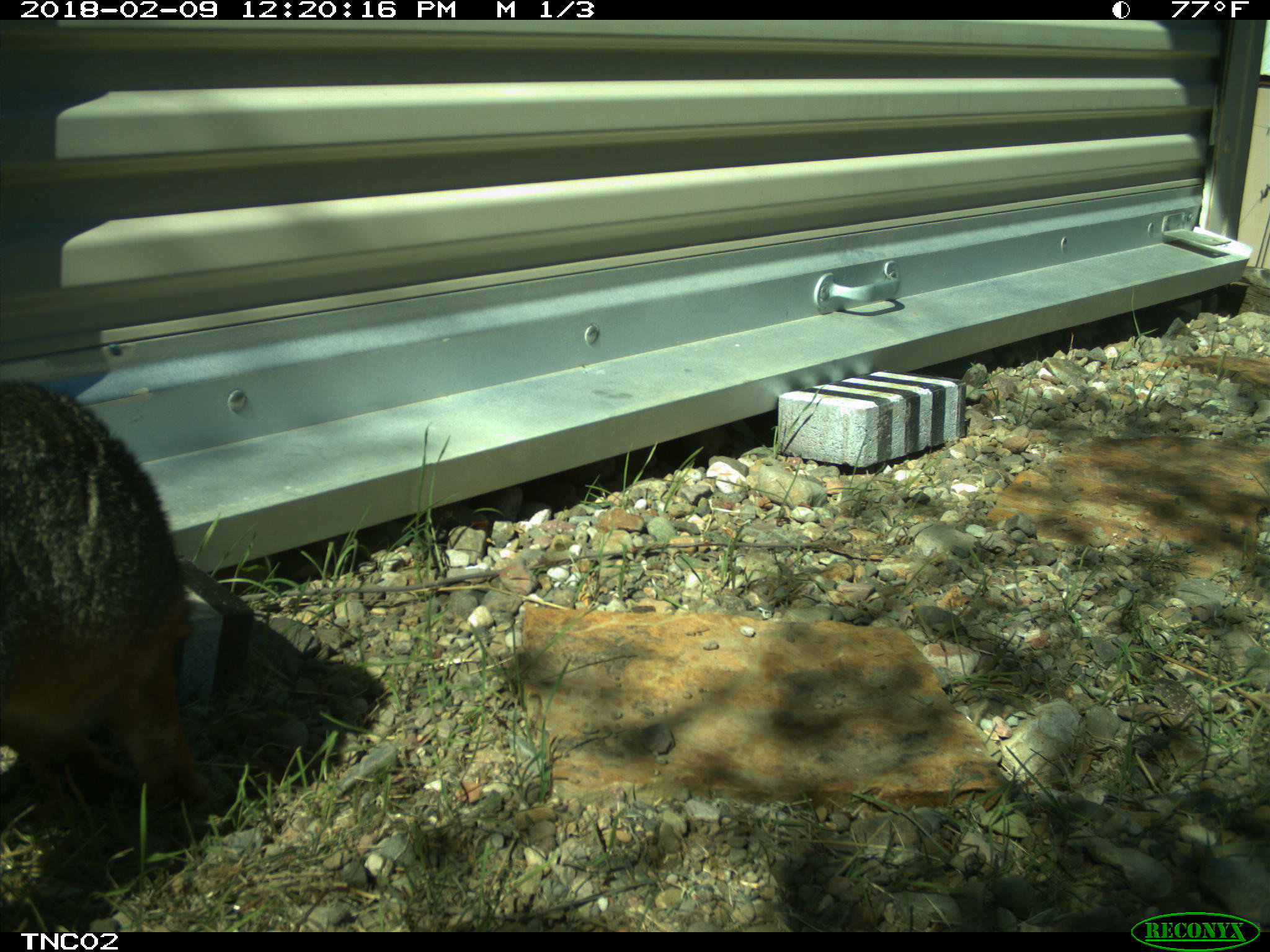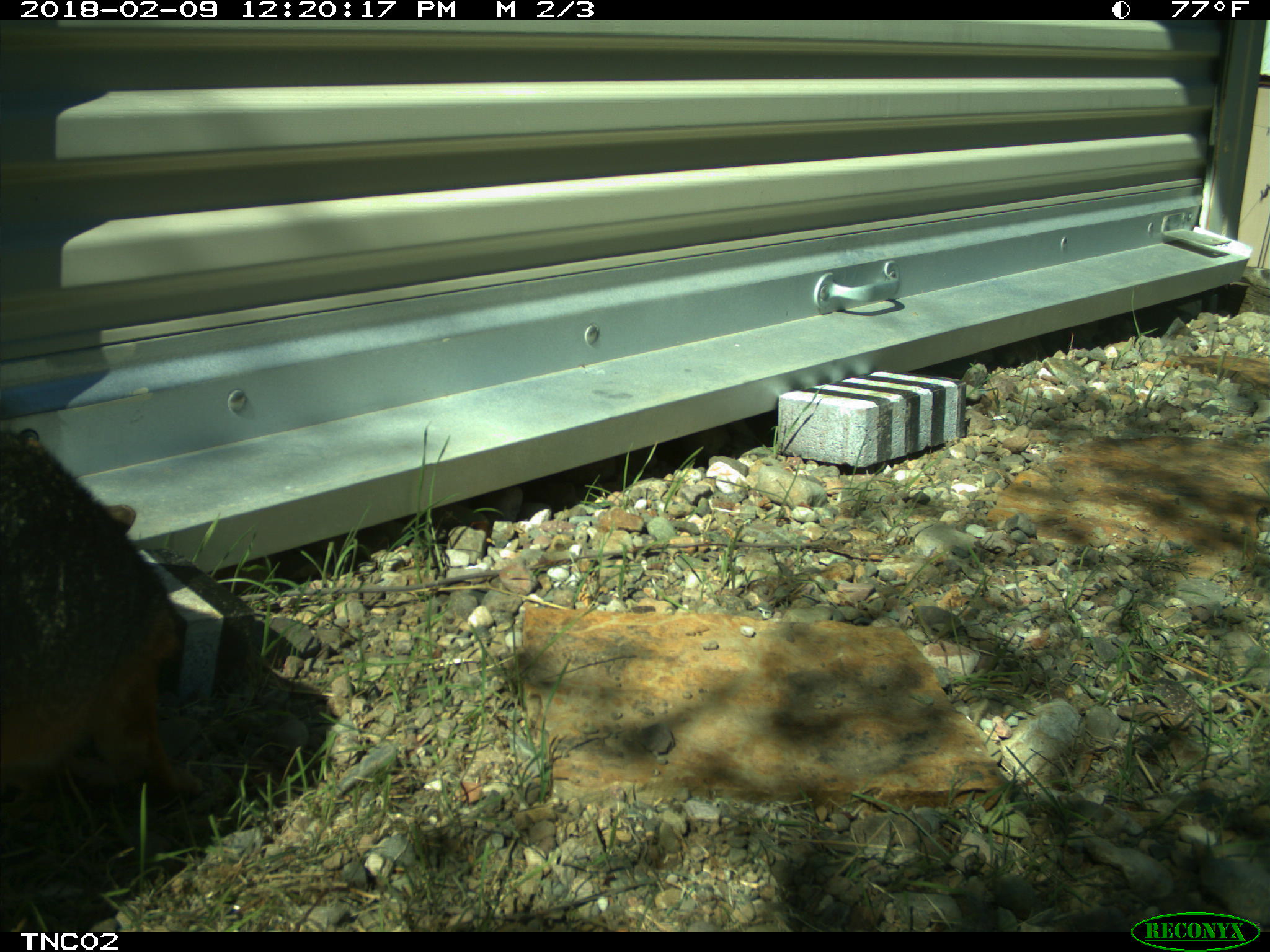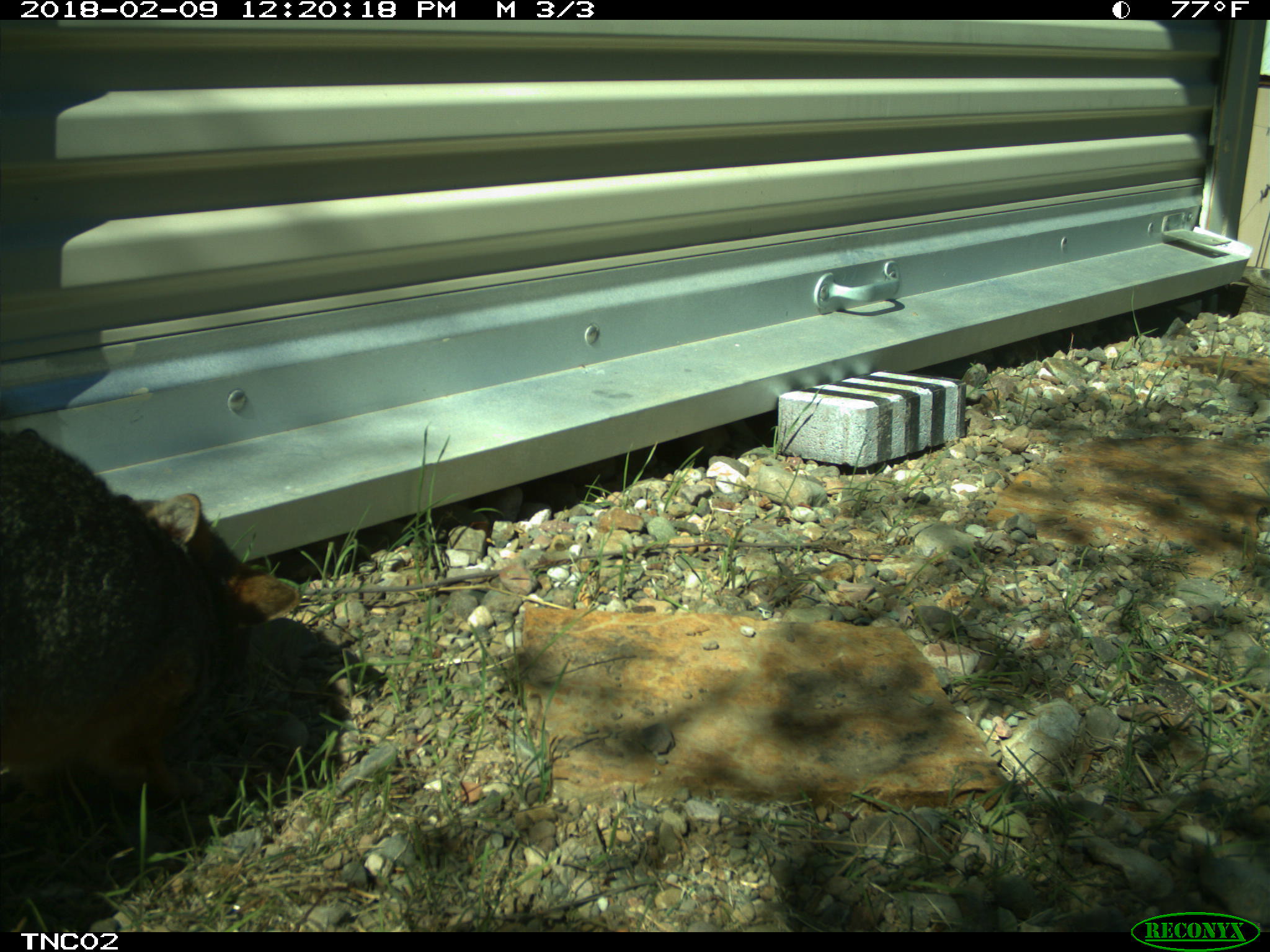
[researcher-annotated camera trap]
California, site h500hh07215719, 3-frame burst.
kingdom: Animalia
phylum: Chordata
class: Mammalia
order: Carnivora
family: Canidae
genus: Urocyon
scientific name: Urocyon littoralis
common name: island fox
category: fox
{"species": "fox (island fox) (Urocyon littoralis)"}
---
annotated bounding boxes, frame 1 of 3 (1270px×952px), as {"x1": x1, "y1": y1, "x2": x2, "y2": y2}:
fox: {"x1": 0, "y1": 379, "x2": 217, "y2": 815}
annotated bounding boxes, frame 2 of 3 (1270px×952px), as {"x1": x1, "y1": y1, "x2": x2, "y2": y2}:
fox: {"x1": 0, "y1": 430, "x2": 203, "y2": 796}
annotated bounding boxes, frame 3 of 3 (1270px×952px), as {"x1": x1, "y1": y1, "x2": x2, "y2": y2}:
fox: {"x1": 0, "y1": 428, "x2": 300, "y2": 816}